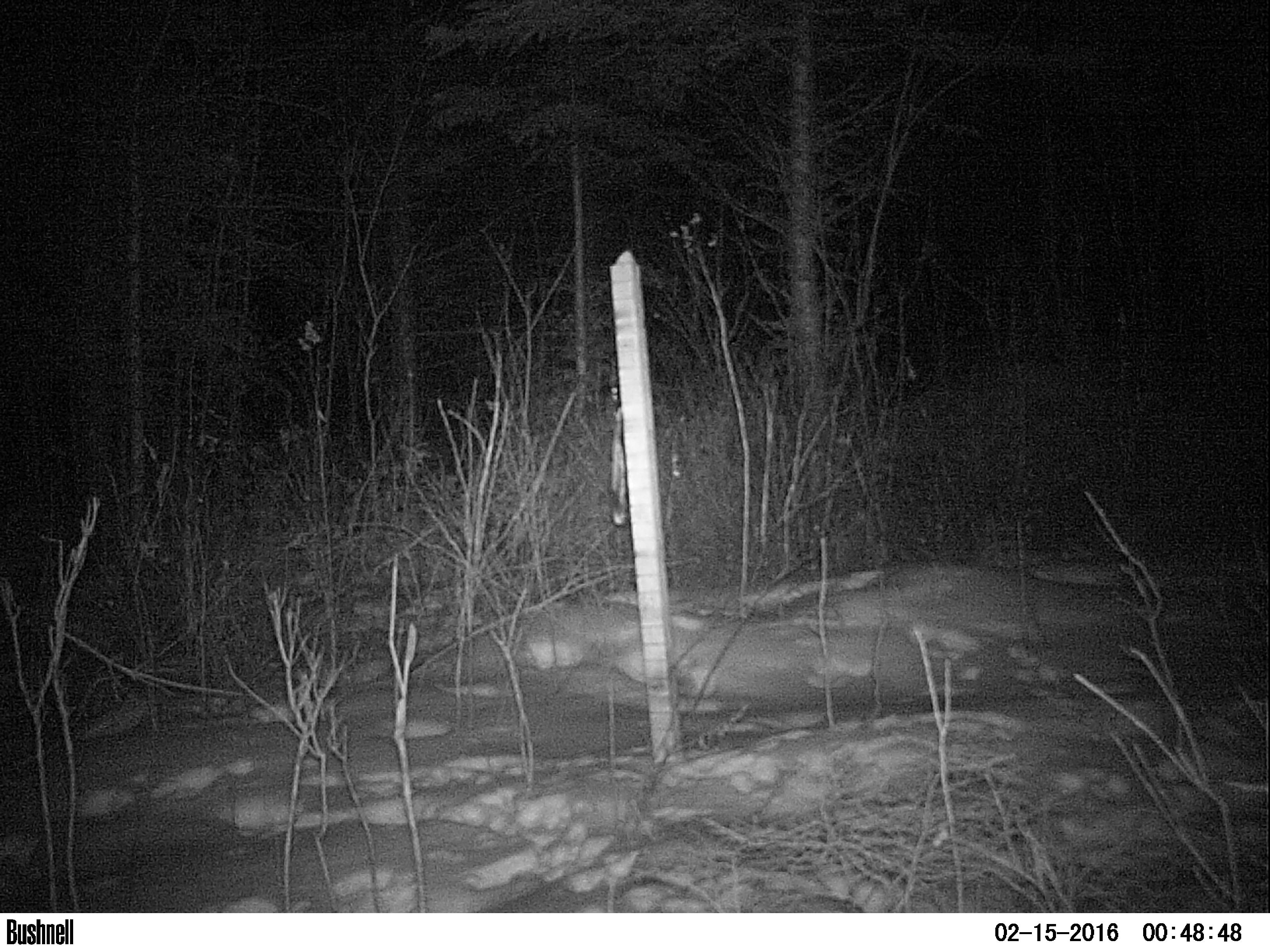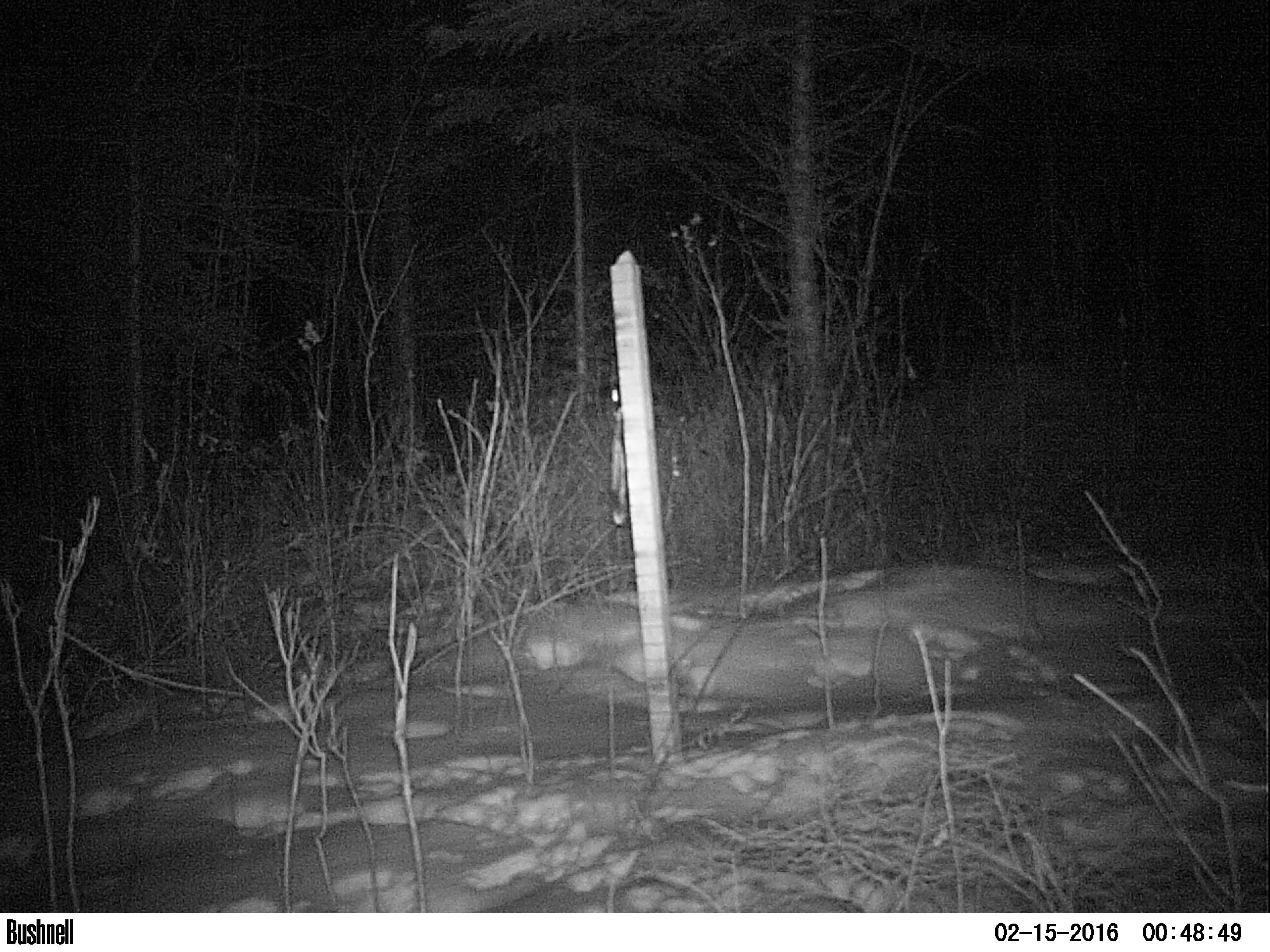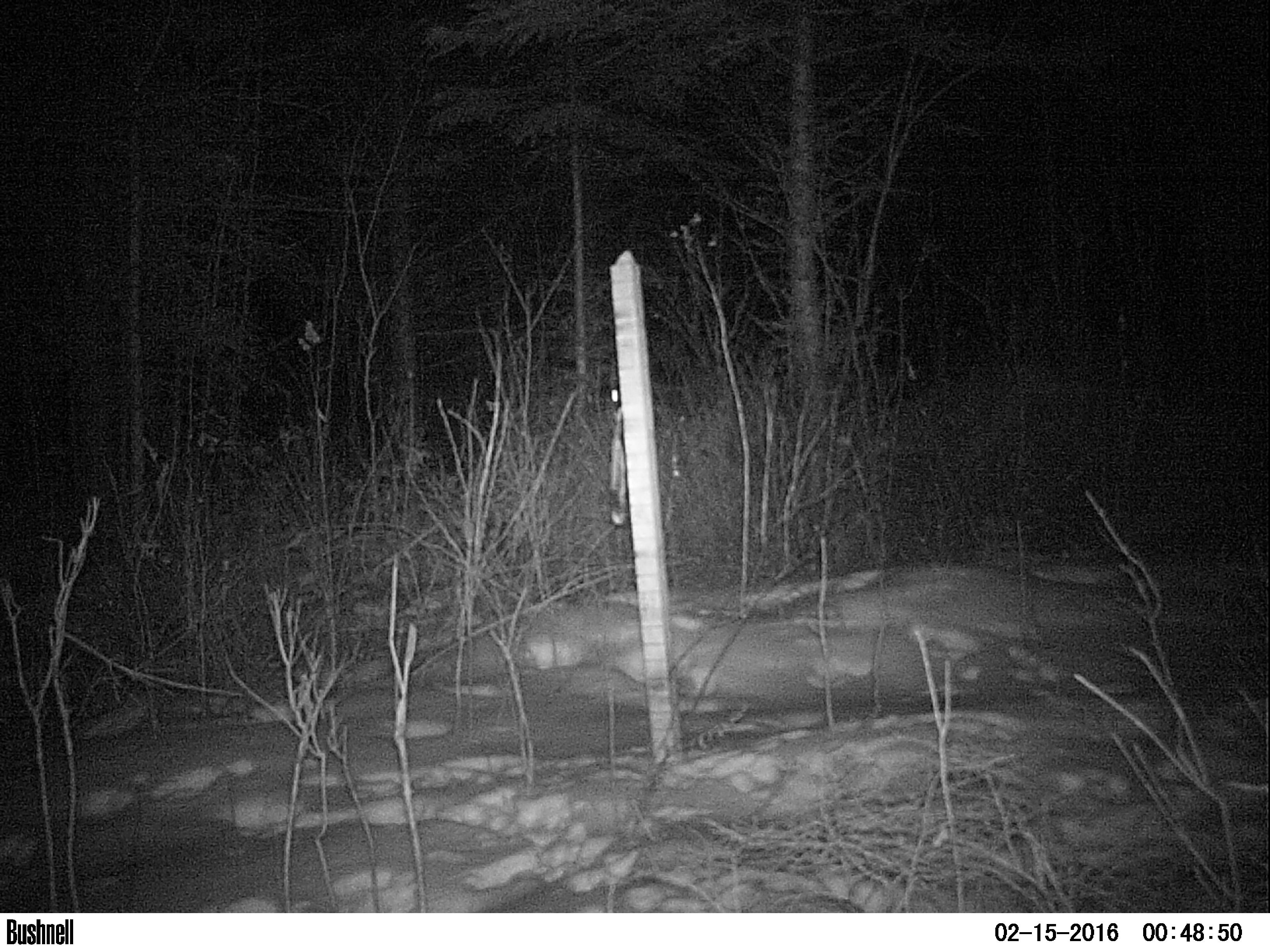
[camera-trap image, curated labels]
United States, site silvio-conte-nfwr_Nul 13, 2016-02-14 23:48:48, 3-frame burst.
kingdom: Animalia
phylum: Chordata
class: Mammalia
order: Lagomorpha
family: Leporidae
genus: Lepus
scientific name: Lepus americanus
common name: snowshoe hare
Snowshoe hare (Lepus americanus).